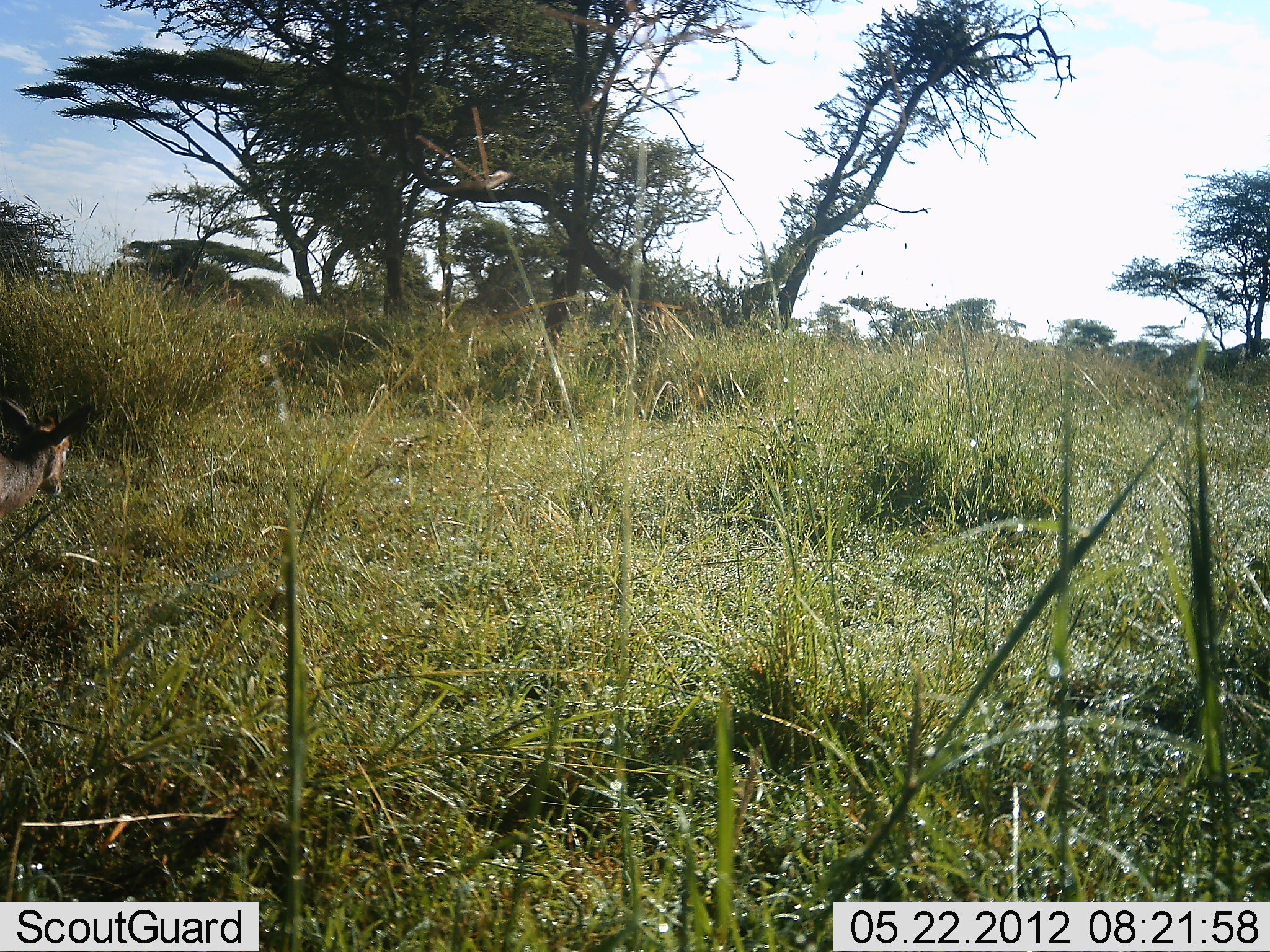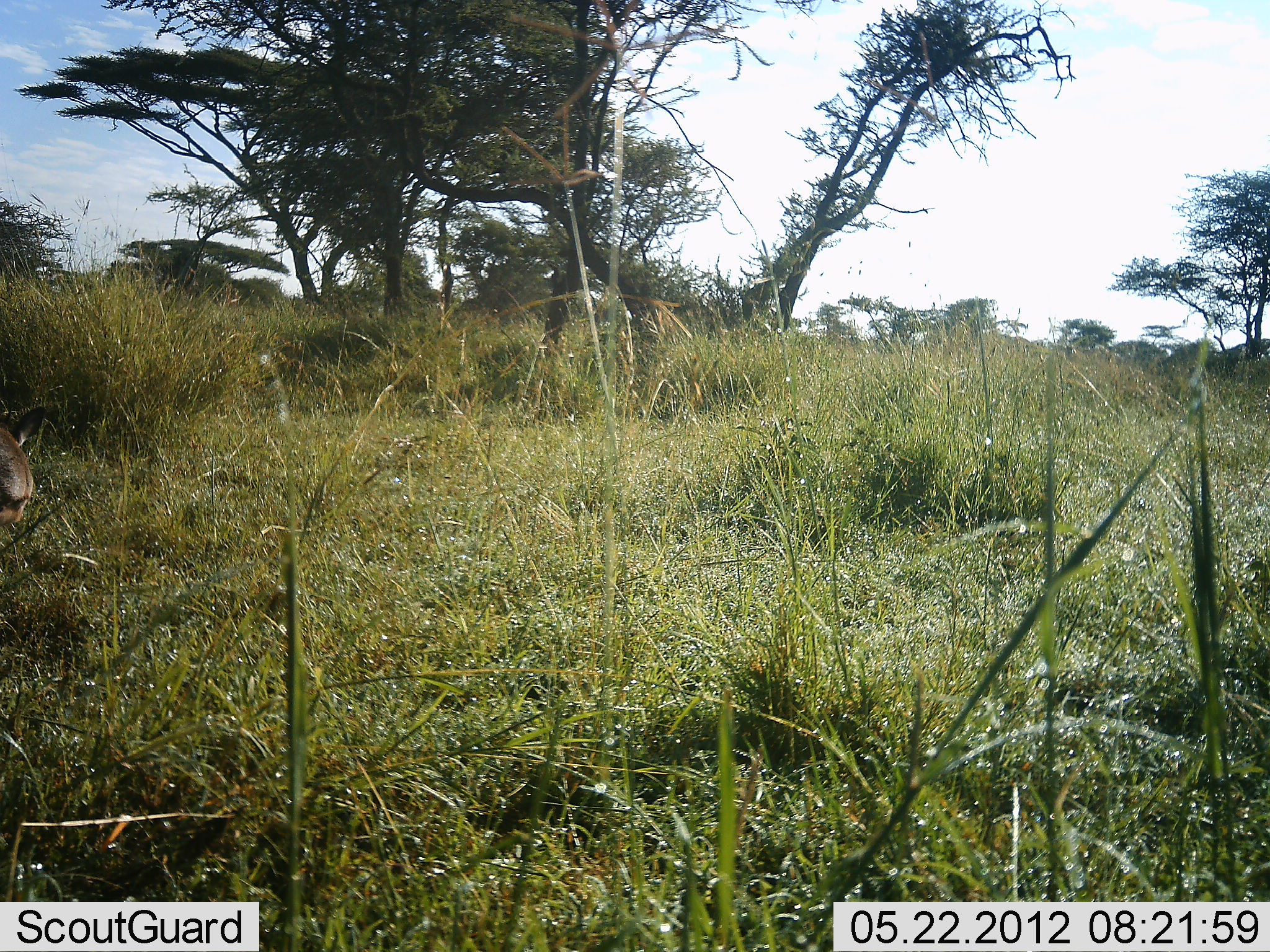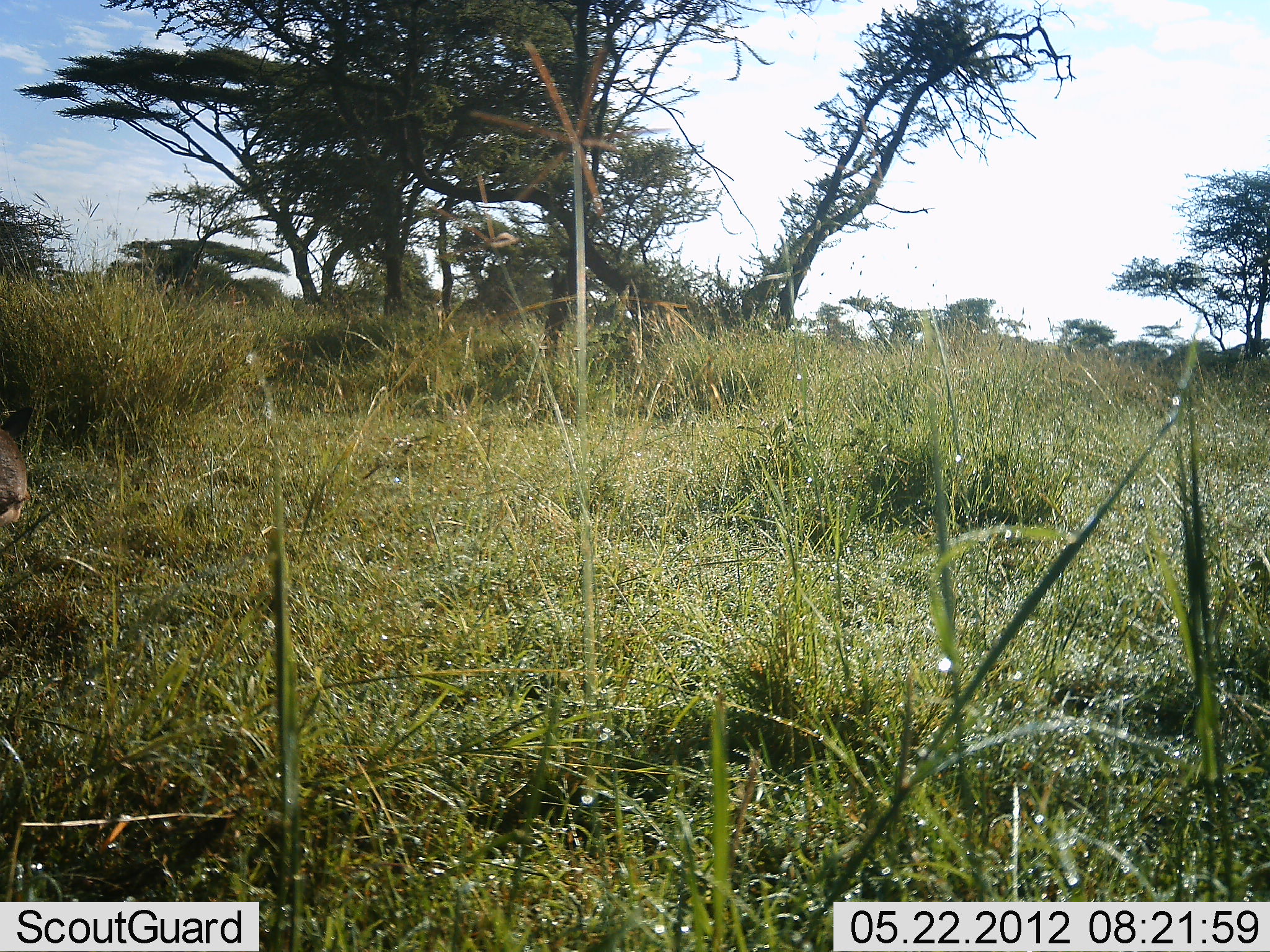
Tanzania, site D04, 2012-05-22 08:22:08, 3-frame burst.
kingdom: Animalia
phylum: Chordata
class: Mammalia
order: Artiodactyla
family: Bovidae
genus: Kobus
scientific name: Kobus ellipsiprymnus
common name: waterbuck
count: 1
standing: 33%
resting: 17%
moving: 50%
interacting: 0%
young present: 50%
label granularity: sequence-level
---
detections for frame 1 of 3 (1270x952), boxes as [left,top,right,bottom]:
animal: [0,392,95,529]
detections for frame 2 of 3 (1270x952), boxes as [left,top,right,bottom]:
animal: [0,404,51,531]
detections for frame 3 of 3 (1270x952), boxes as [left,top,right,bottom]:
animal: [0,400,40,549]